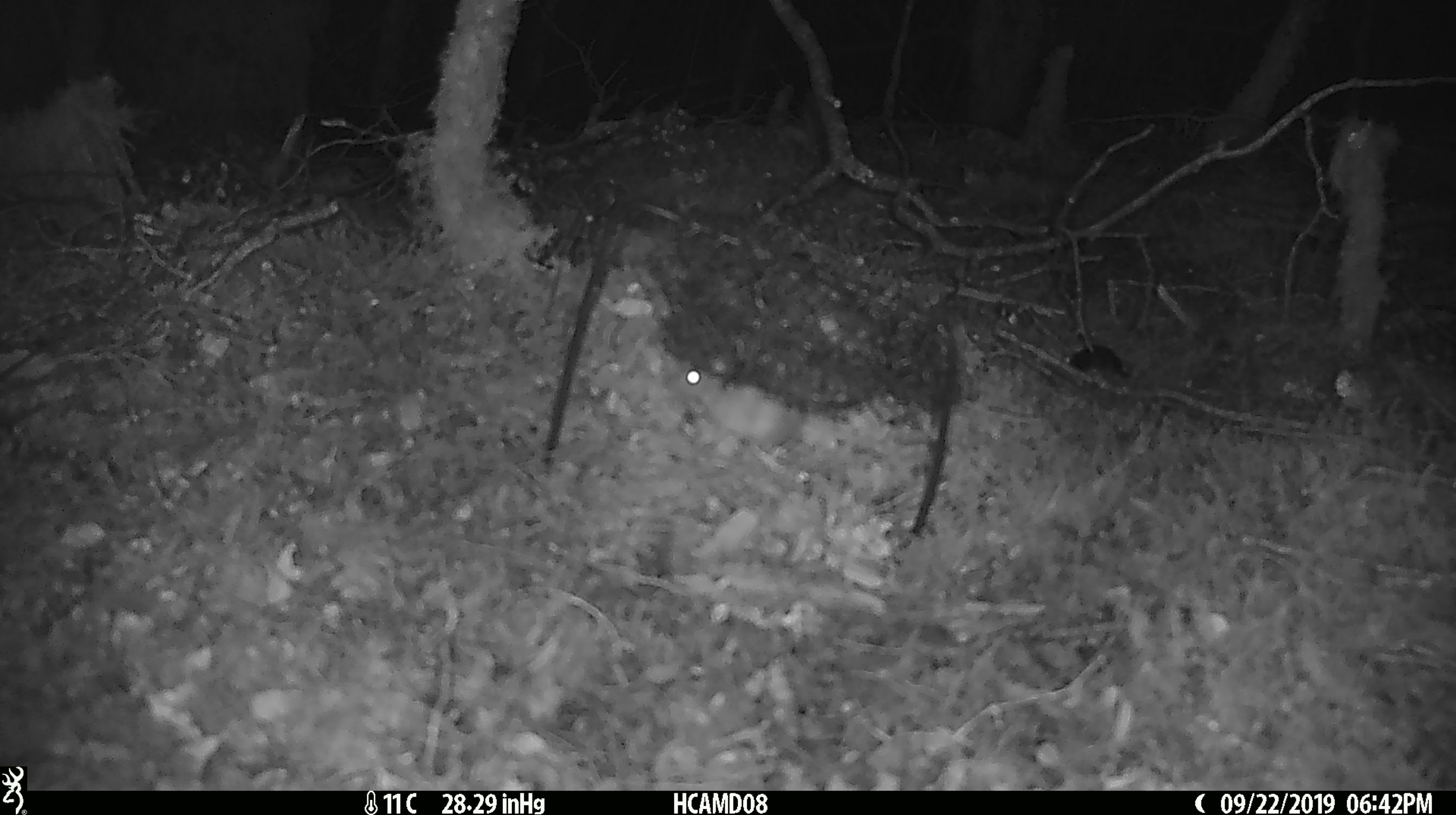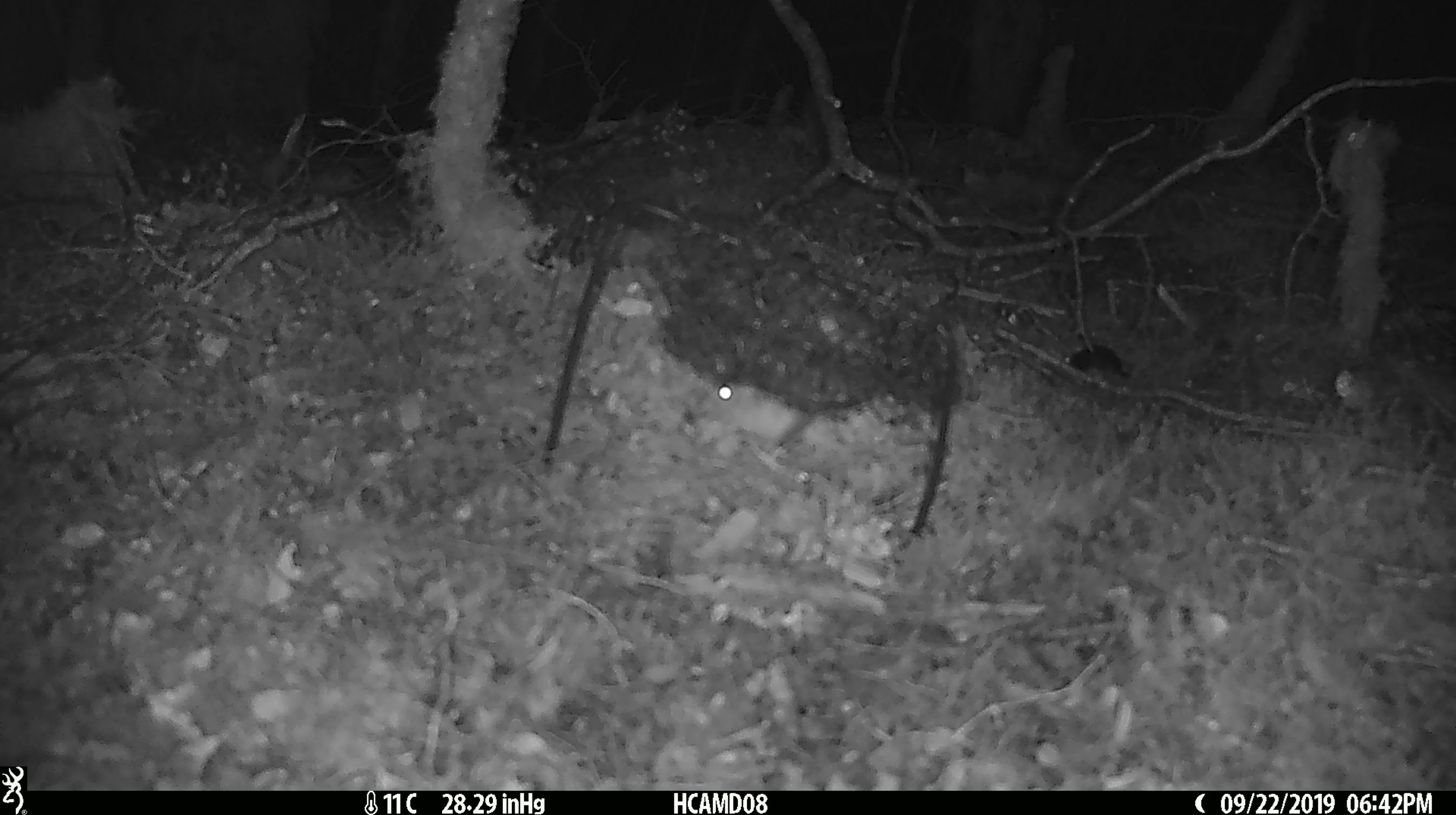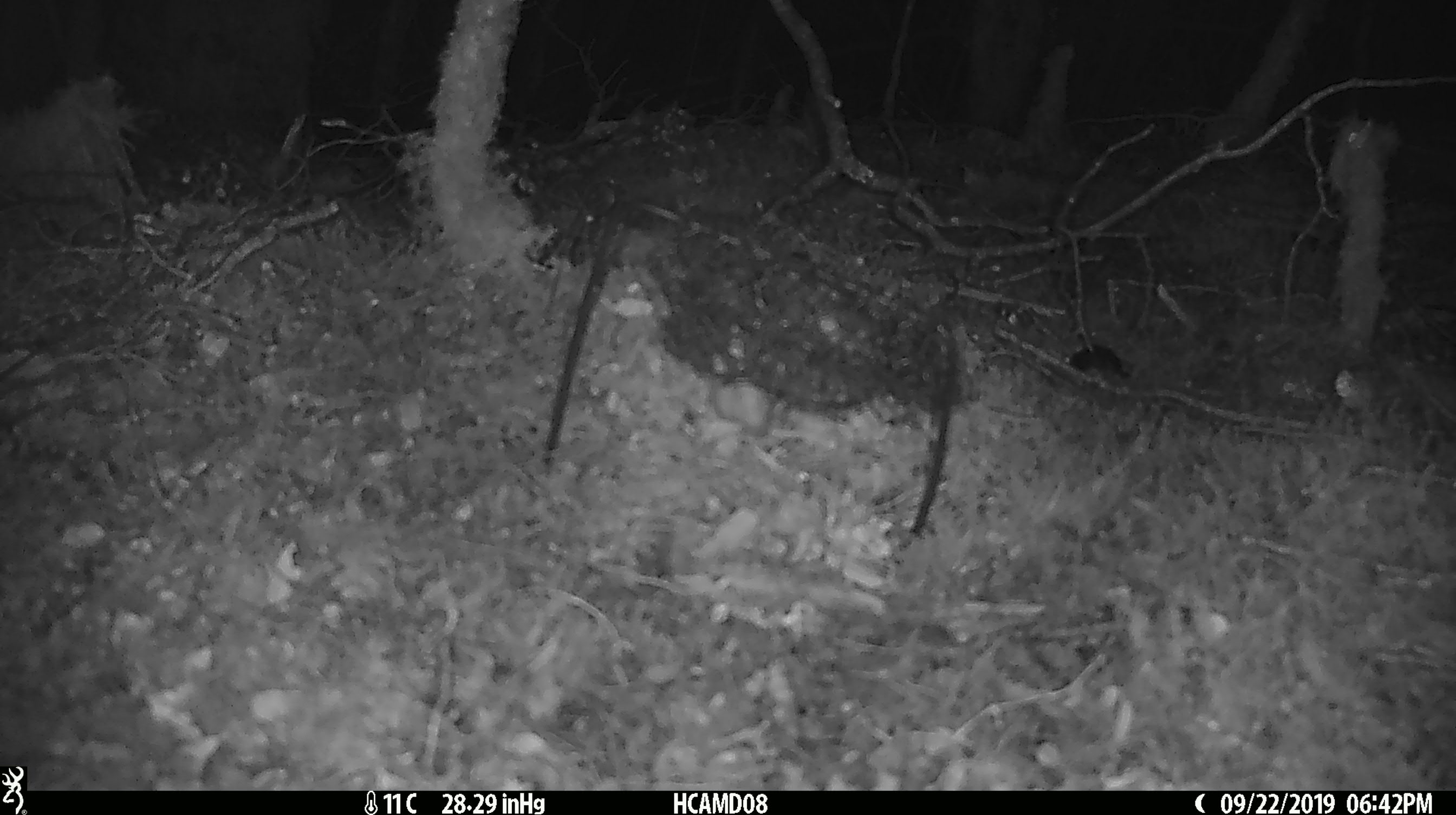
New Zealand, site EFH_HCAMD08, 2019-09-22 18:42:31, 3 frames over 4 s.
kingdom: Animalia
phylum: Chordata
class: Mammalia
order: Rodentia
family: Muridae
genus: Mus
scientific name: Mus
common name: mouse